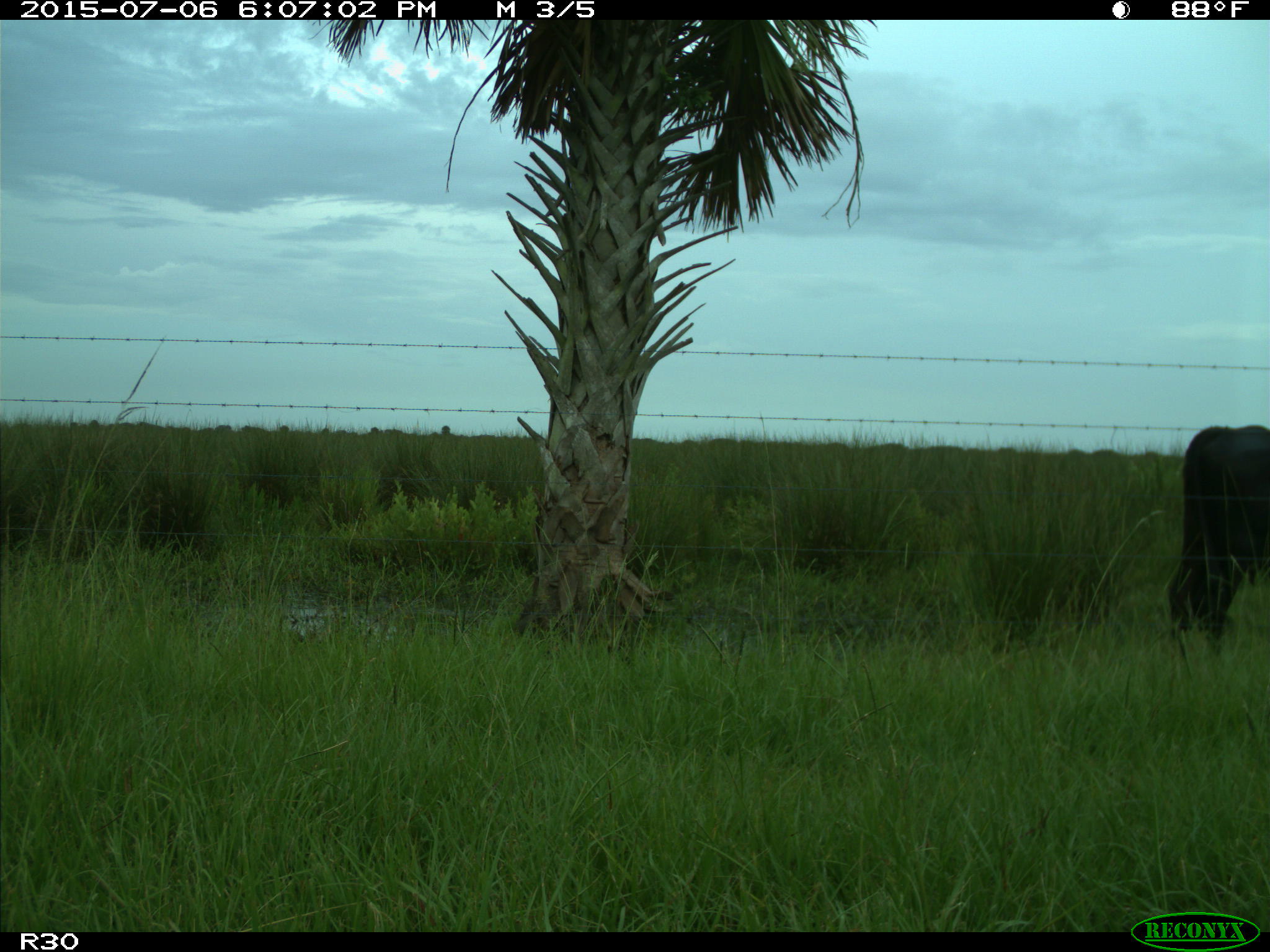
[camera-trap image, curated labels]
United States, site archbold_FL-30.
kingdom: Animalia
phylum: Chordata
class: Mammalia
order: Artiodactyla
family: Bovidae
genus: Bos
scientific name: Bos taurus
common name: domestic cow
Bos taurus (domestic cow).